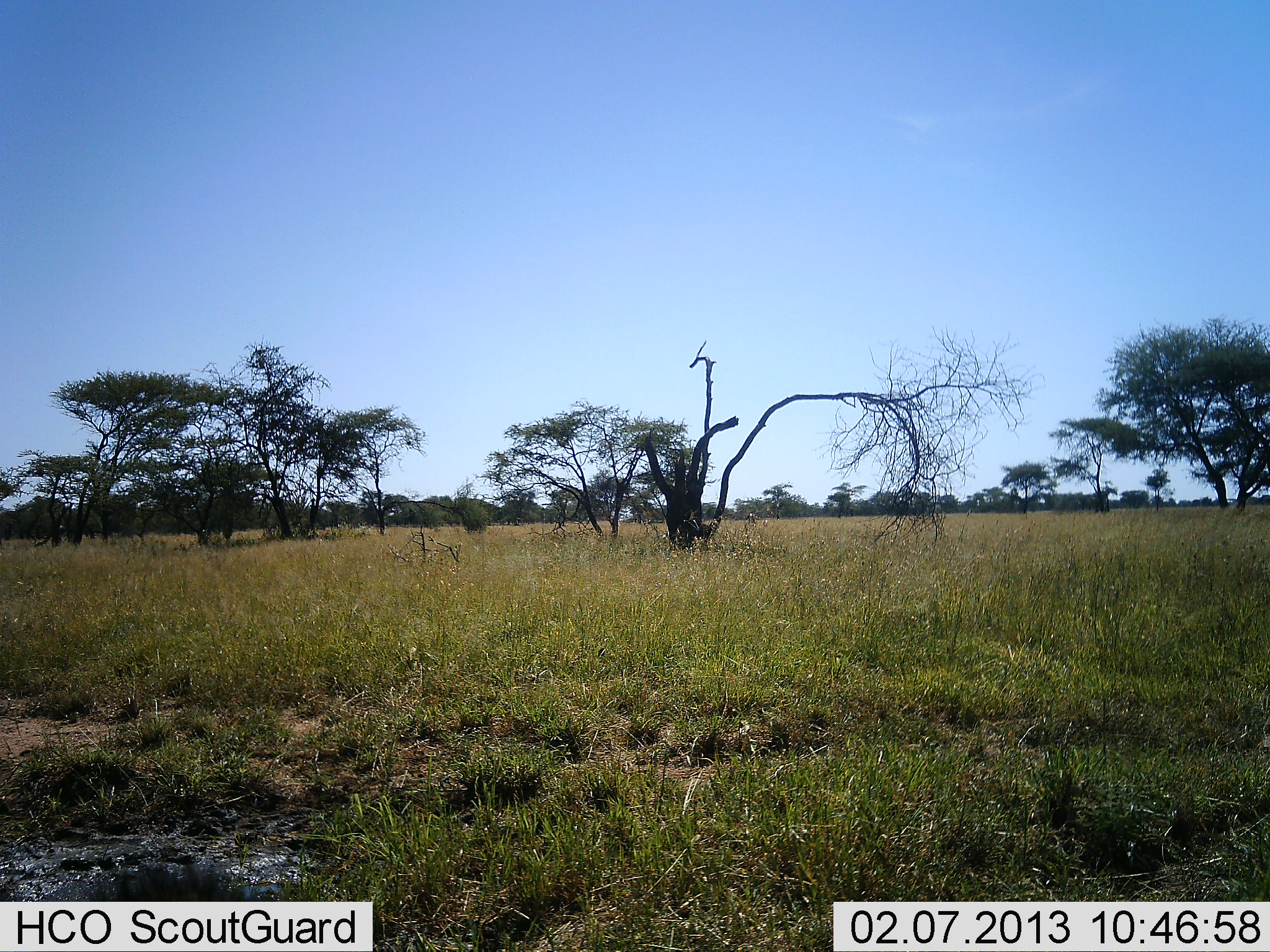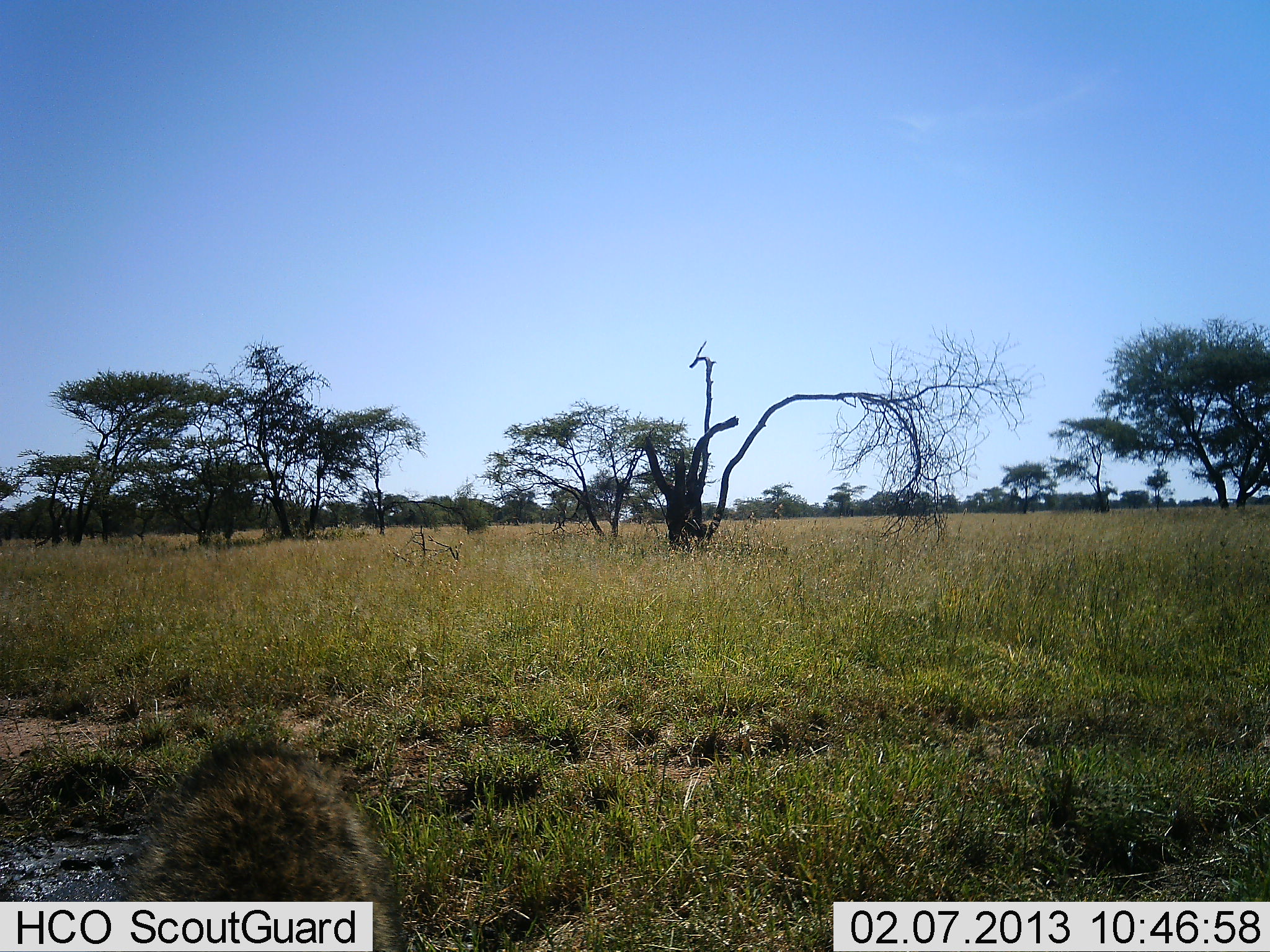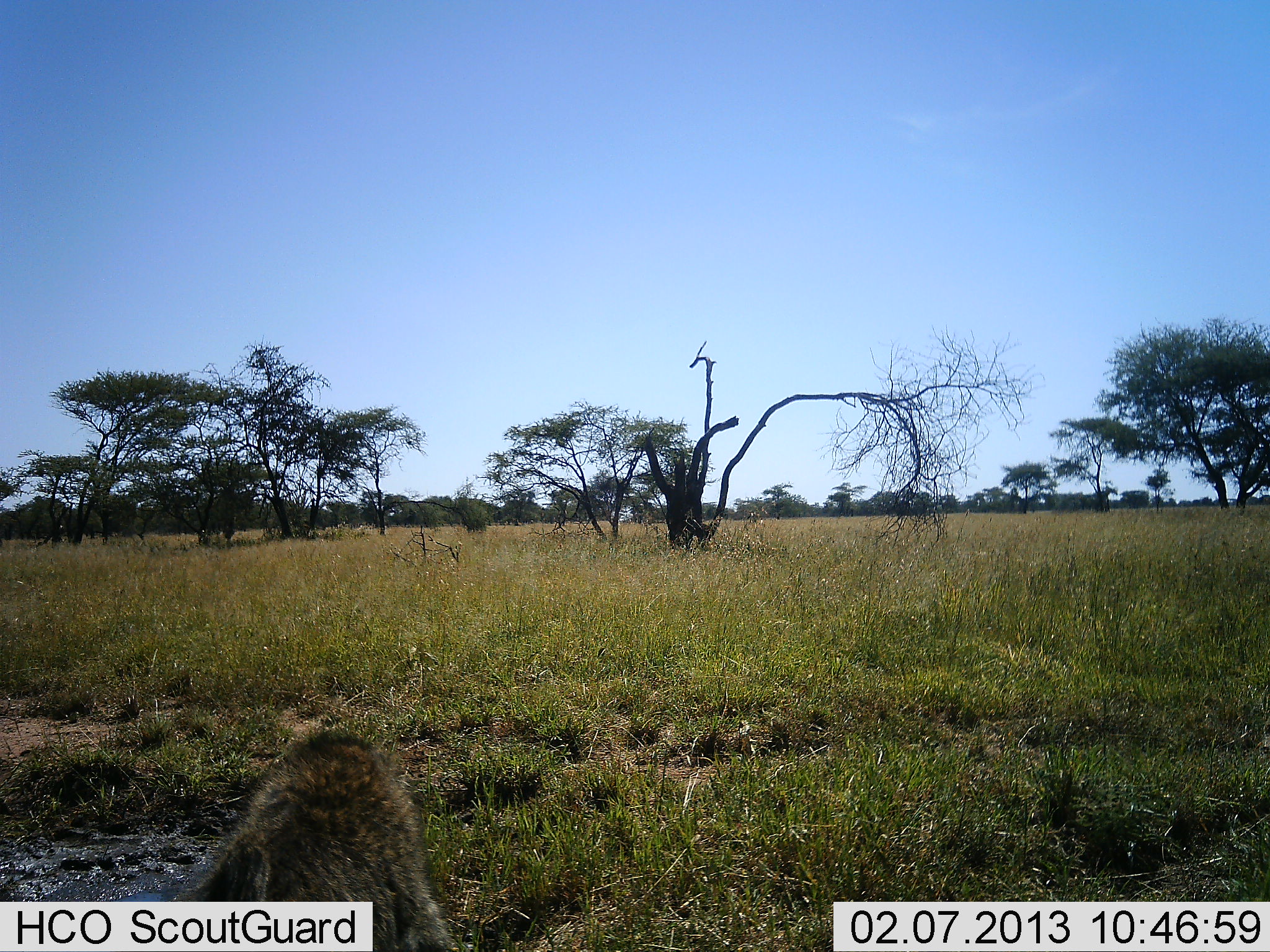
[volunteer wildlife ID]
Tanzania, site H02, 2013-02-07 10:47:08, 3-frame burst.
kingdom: Animalia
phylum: Chordata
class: Mammalia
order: Primates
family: Cercopithecidae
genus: Papio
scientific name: Papio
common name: baboon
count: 1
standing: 15%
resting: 0%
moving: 85%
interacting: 0%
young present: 0%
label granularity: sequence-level